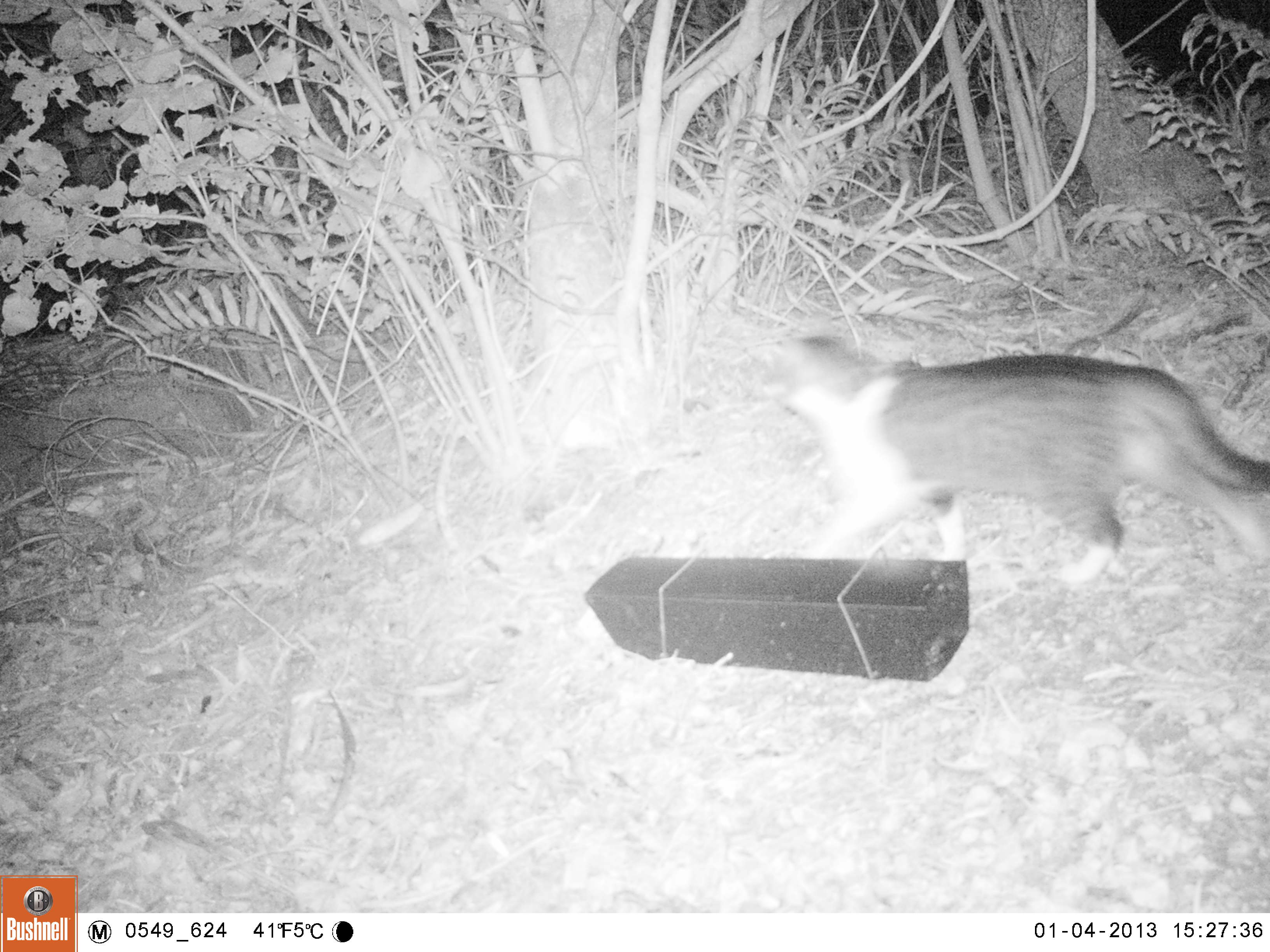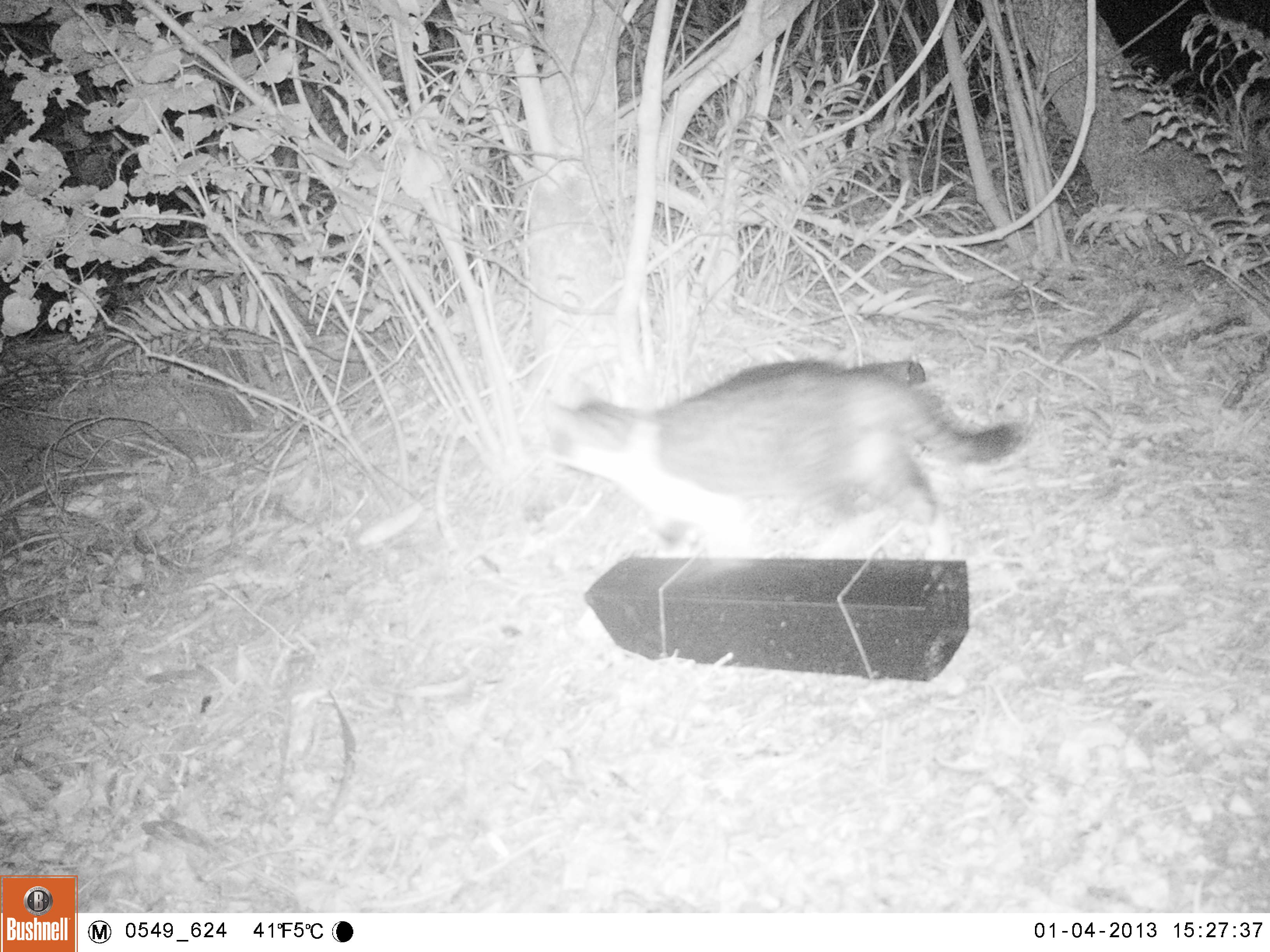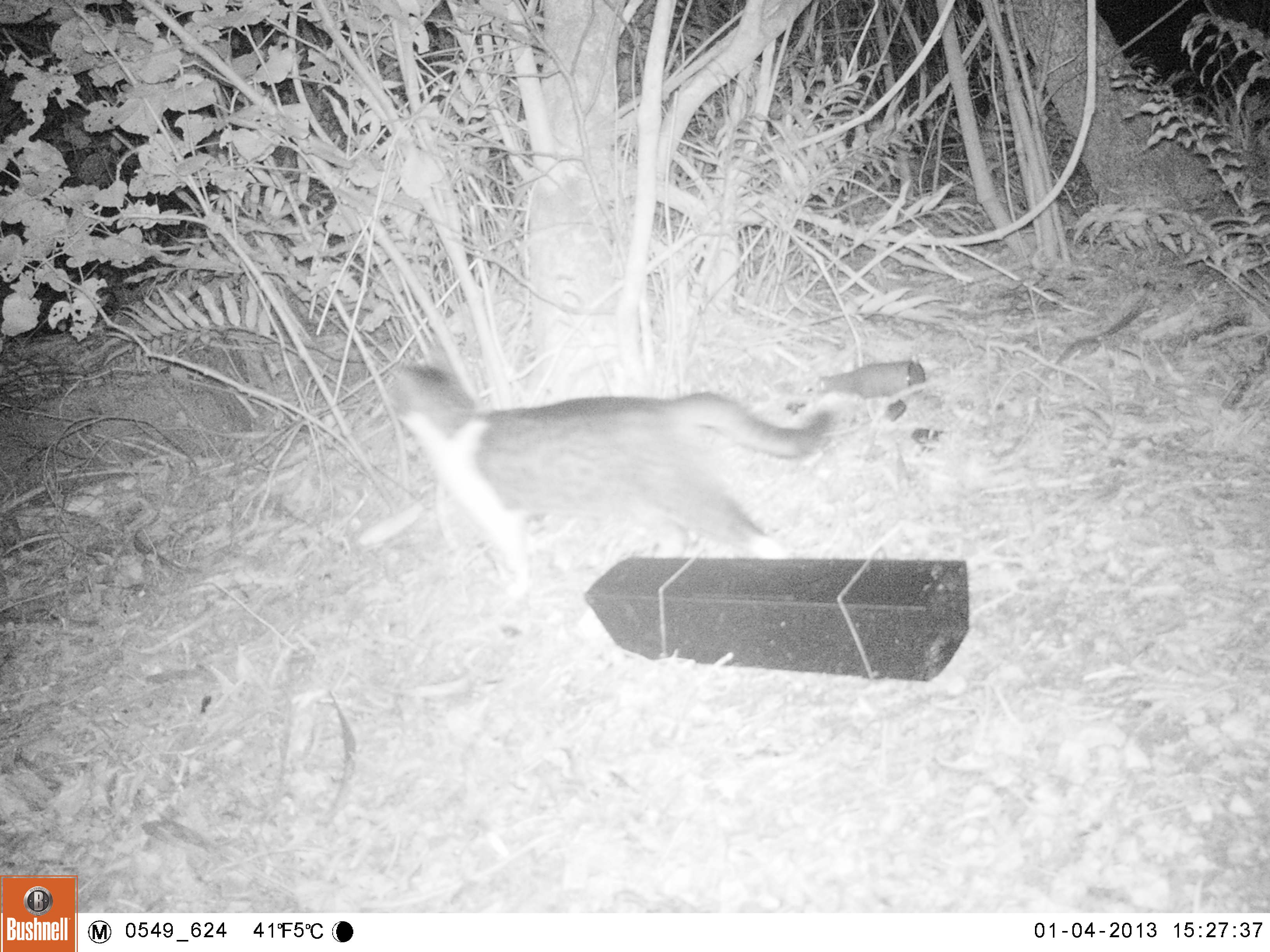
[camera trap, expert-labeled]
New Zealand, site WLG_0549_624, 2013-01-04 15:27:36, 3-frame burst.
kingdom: Animalia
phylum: Chordata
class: Mammalia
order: Carnivora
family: Felidae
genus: Felis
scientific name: Felis catus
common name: domestic cat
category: cat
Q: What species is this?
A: Cat (domestic cat) (Felis catus).